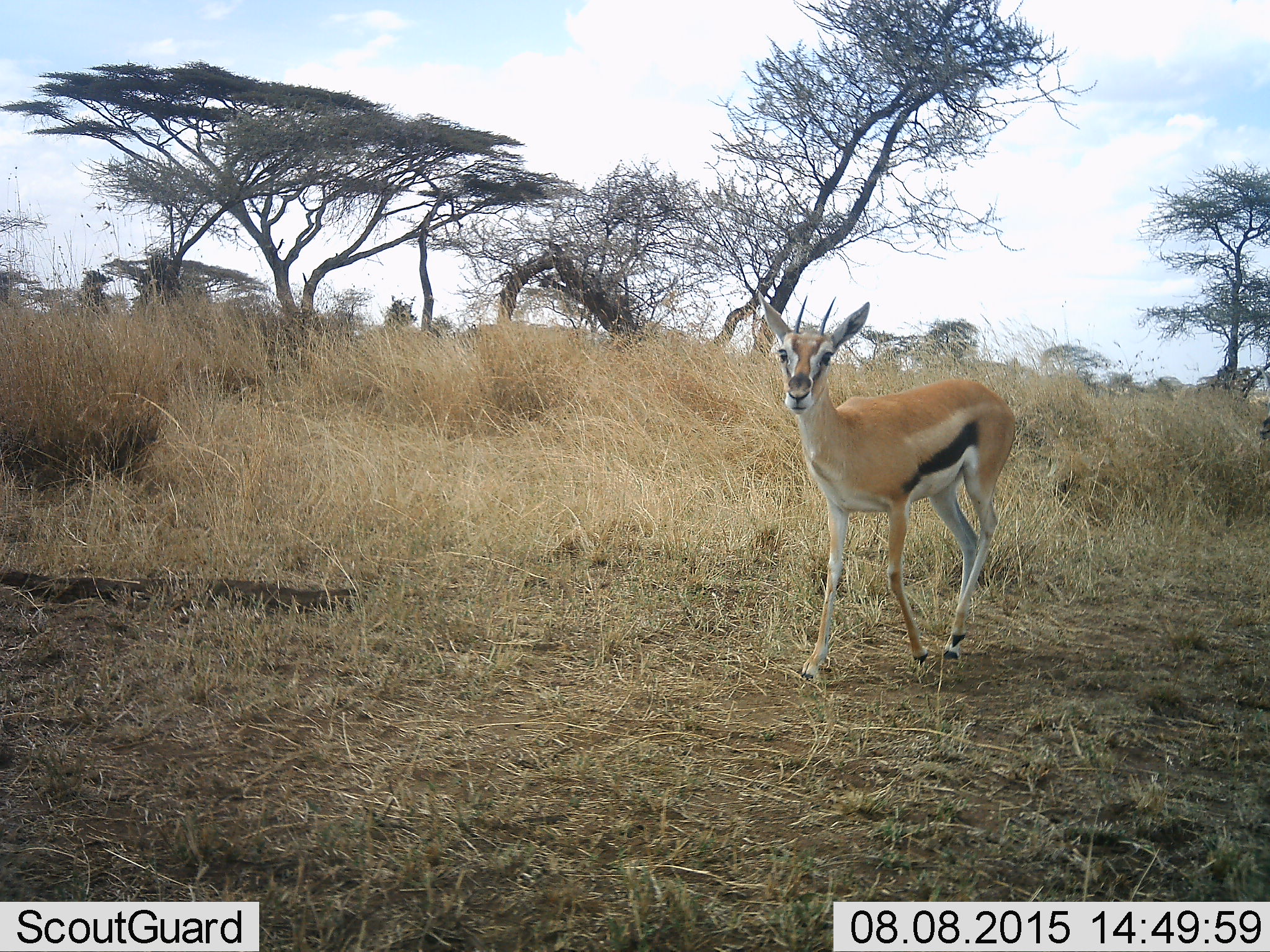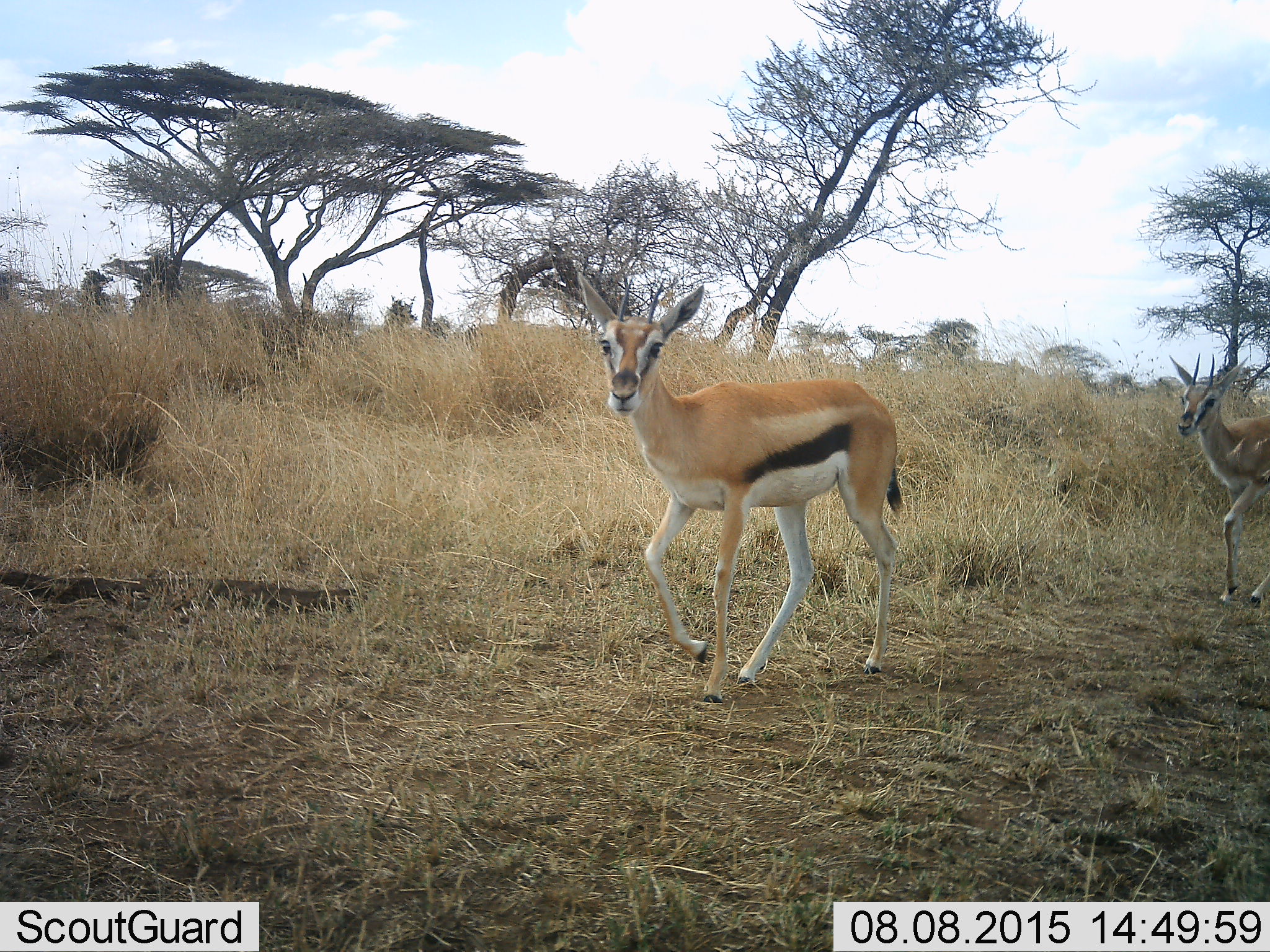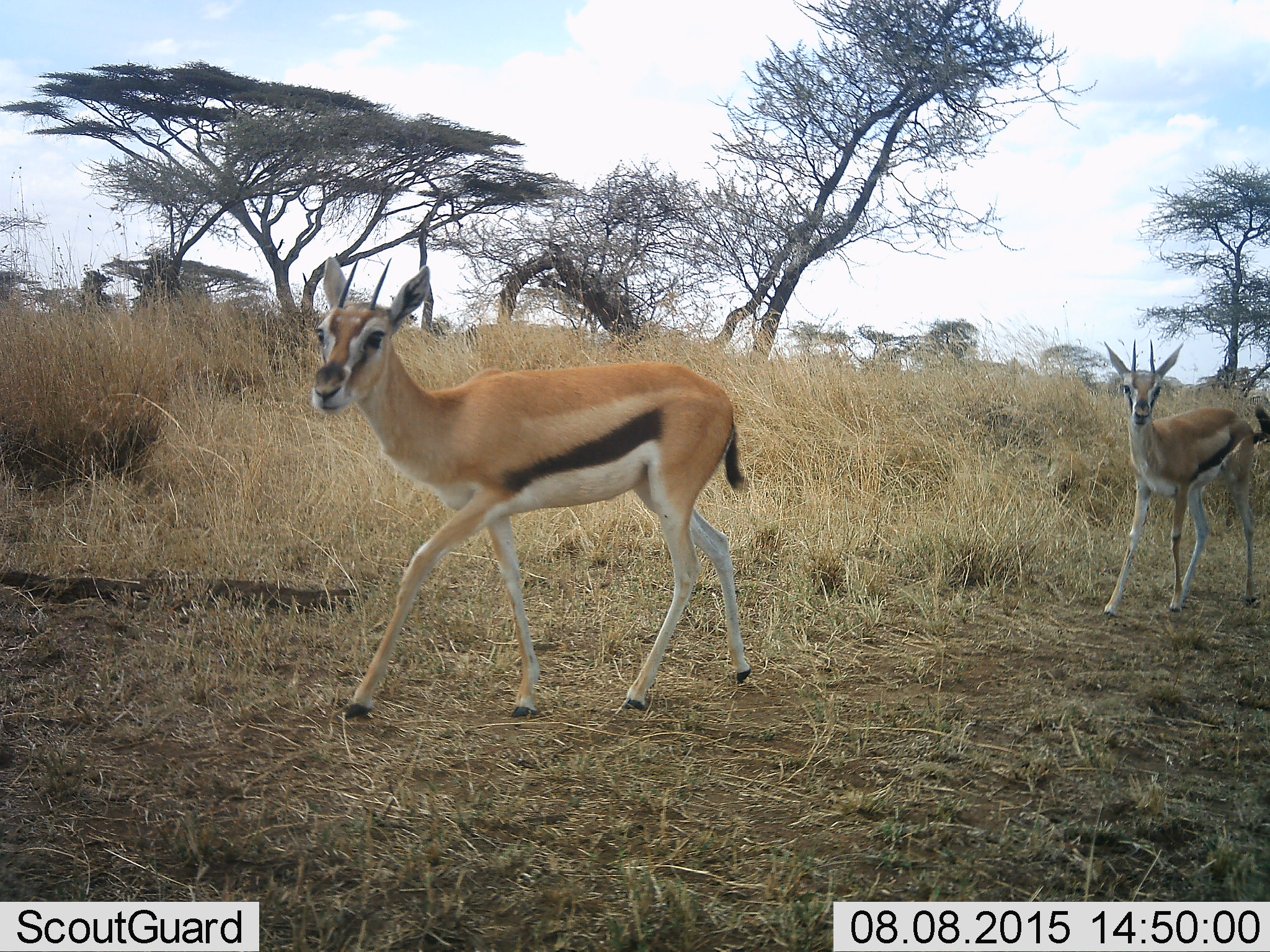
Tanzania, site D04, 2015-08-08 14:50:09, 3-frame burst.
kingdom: Animalia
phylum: Chordata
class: Mammalia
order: Artiodactyla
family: Bovidae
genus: Eudorcas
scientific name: Eudorcas thomsonii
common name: thomson's gazelle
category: gazellethomsons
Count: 2.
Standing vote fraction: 6%.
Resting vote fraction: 0%.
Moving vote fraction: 94%.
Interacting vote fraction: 0%.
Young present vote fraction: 29%.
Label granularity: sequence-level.